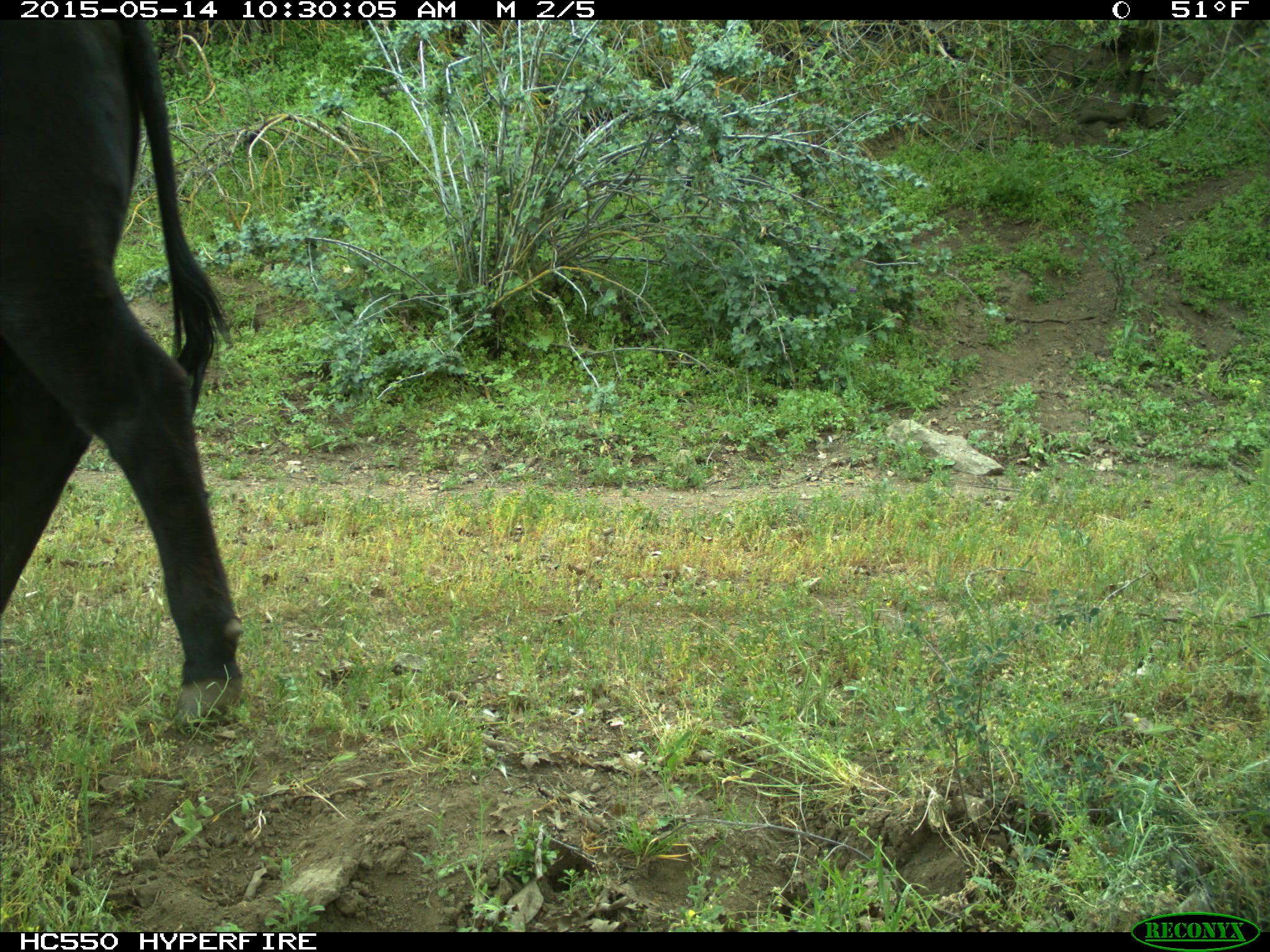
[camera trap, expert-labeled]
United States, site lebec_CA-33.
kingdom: Animalia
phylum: Chordata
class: Mammalia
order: Artiodactyla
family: Bovidae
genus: Bos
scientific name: Bos taurus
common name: domestic cow